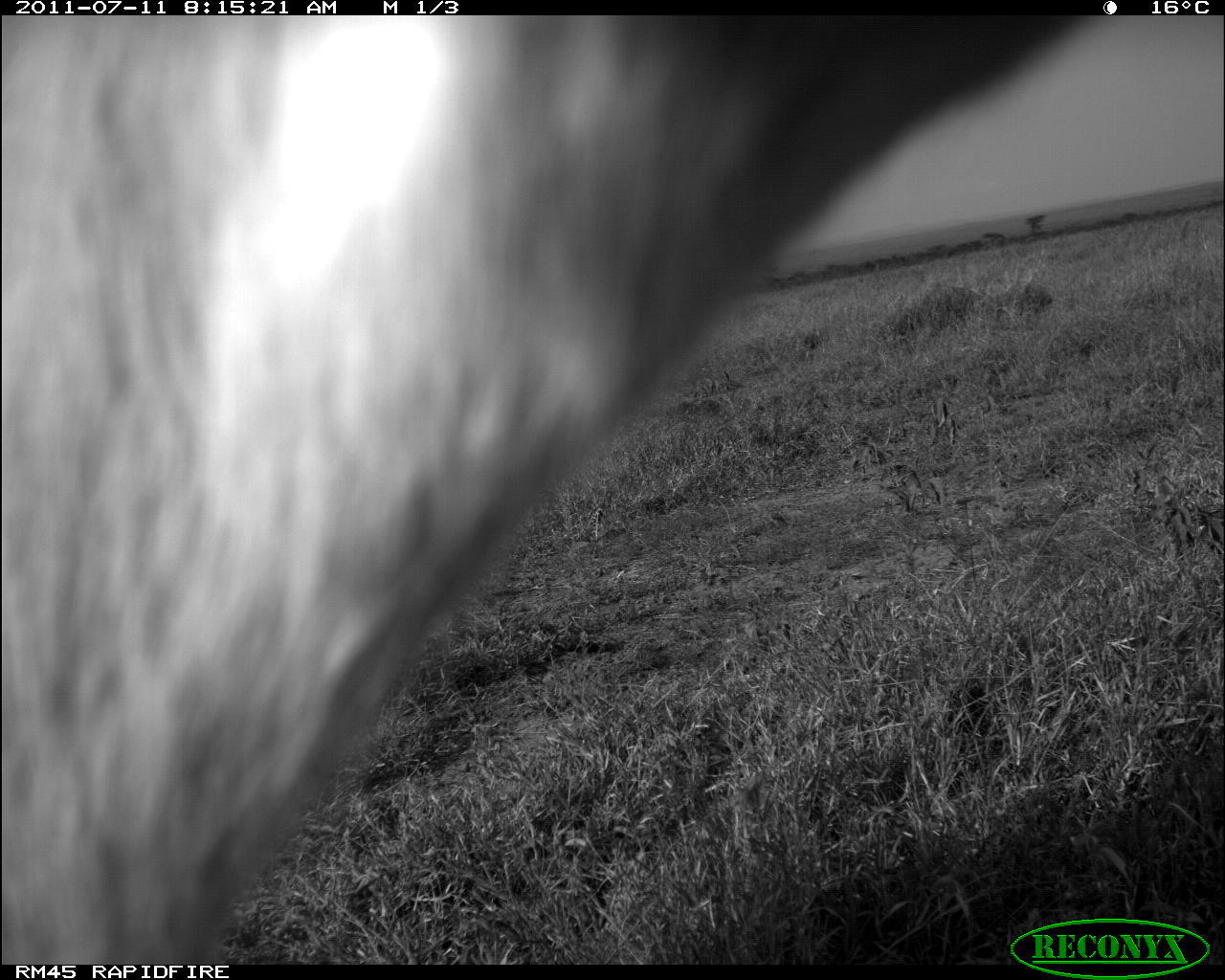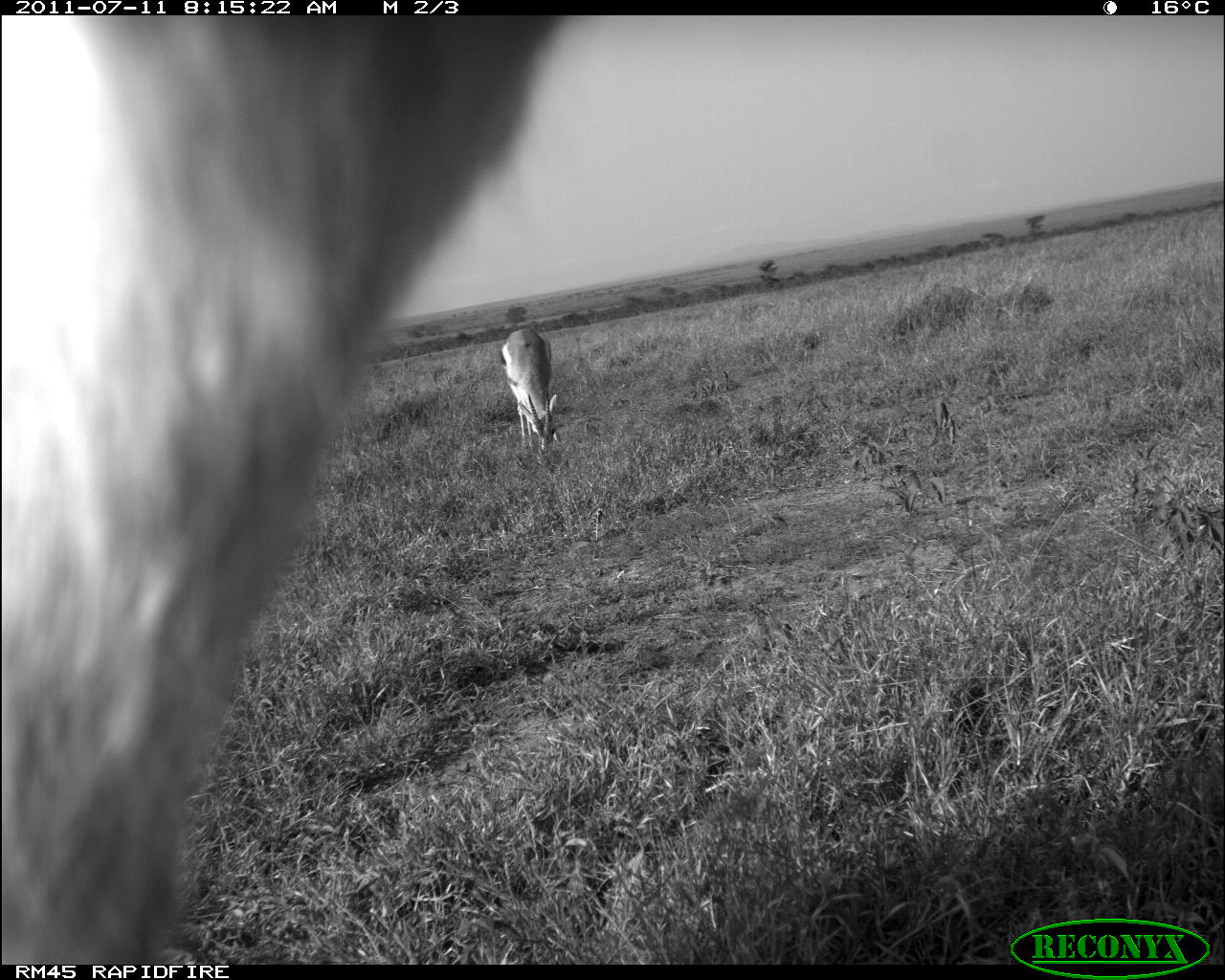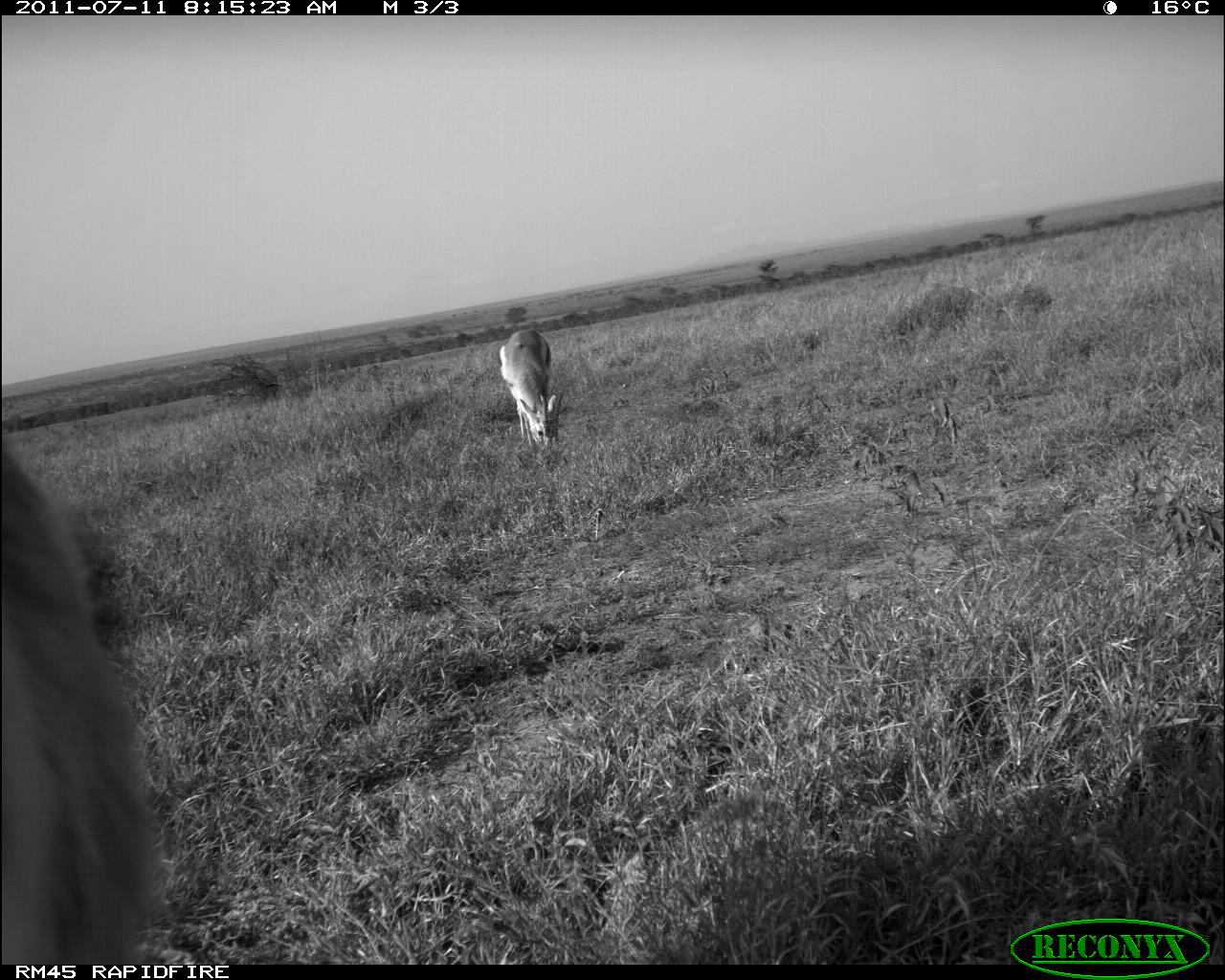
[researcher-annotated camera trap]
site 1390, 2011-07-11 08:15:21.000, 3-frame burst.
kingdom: Animalia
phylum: Chordata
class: Mammalia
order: Artiodactyla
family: Bovidae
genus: Eudorcas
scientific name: Eudorcas thomsonii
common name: thomson's gazelle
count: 1